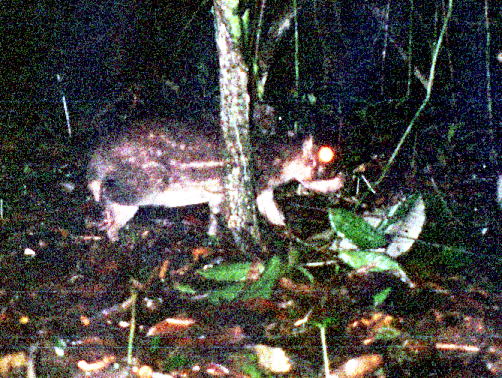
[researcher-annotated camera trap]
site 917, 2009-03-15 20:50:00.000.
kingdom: Animalia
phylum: Chordata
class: Mammalia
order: Rodentia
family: Cuniculidae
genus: Cuniculus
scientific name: Cuniculus paca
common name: spotted paca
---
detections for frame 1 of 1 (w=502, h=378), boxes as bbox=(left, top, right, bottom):
cuniculus paca: bbox=(86, 122, 348, 241)